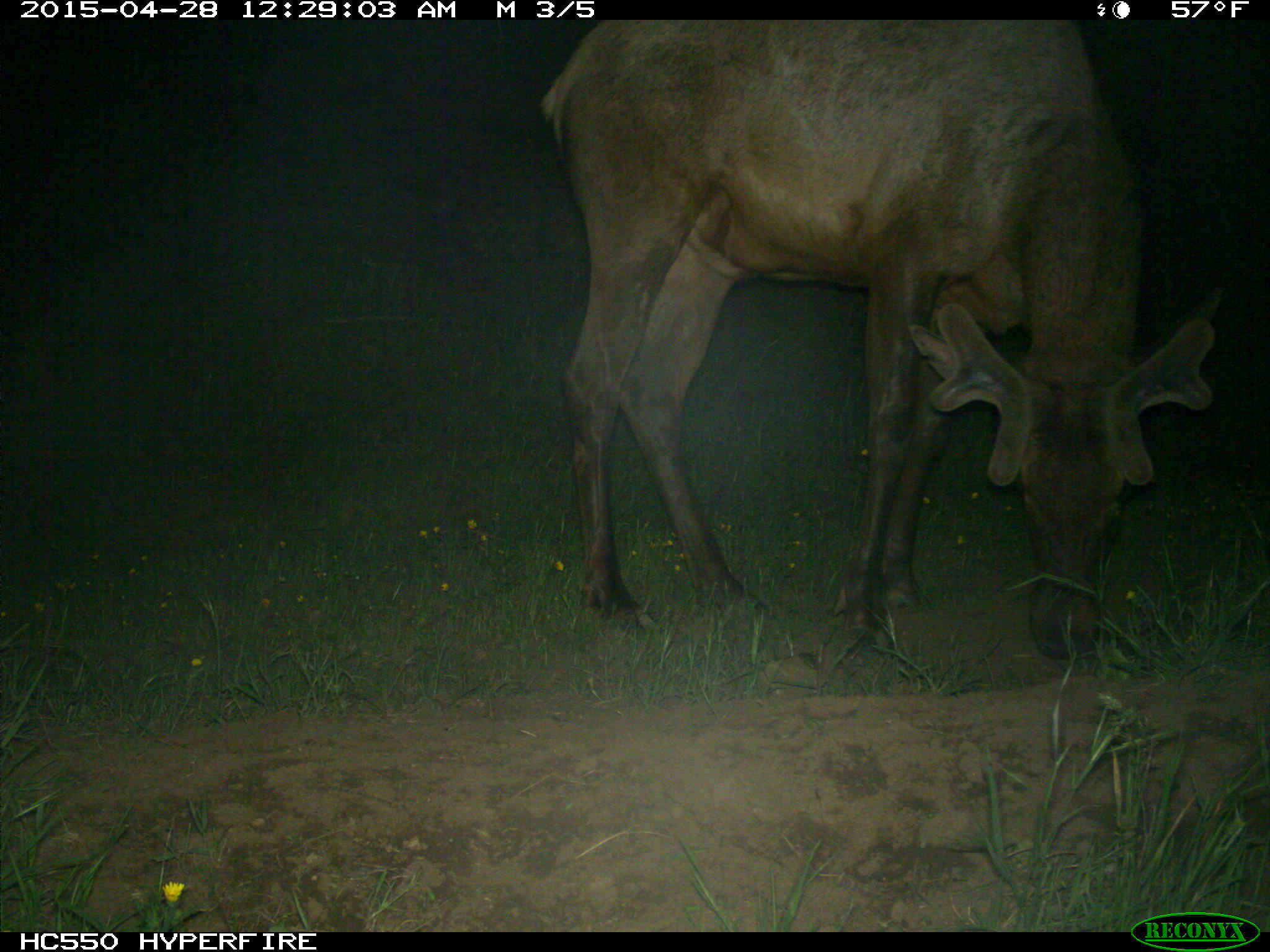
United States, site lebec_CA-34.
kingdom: Animalia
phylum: Chordata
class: Mammalia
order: Artiodactyla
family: Cervidae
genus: Cervus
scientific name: Cervus canadensis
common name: elk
Cervus canadensis (elk).